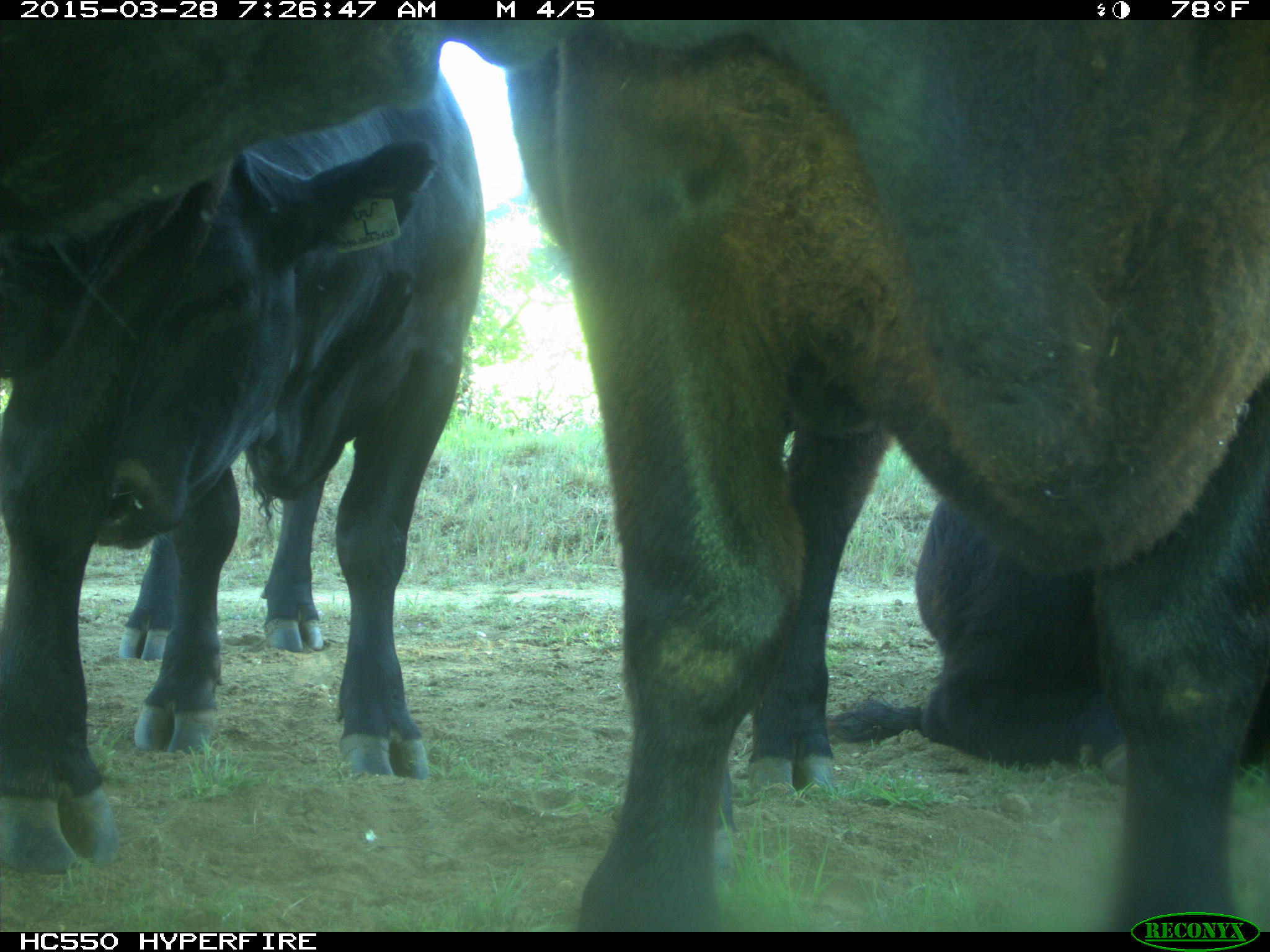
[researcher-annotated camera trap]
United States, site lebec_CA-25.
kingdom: Animalia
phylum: Chordata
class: Mammalia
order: Artiodactyla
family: Bovidae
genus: Bos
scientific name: Bos taurus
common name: domestic cow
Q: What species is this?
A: Bos taurus (domestic cow).